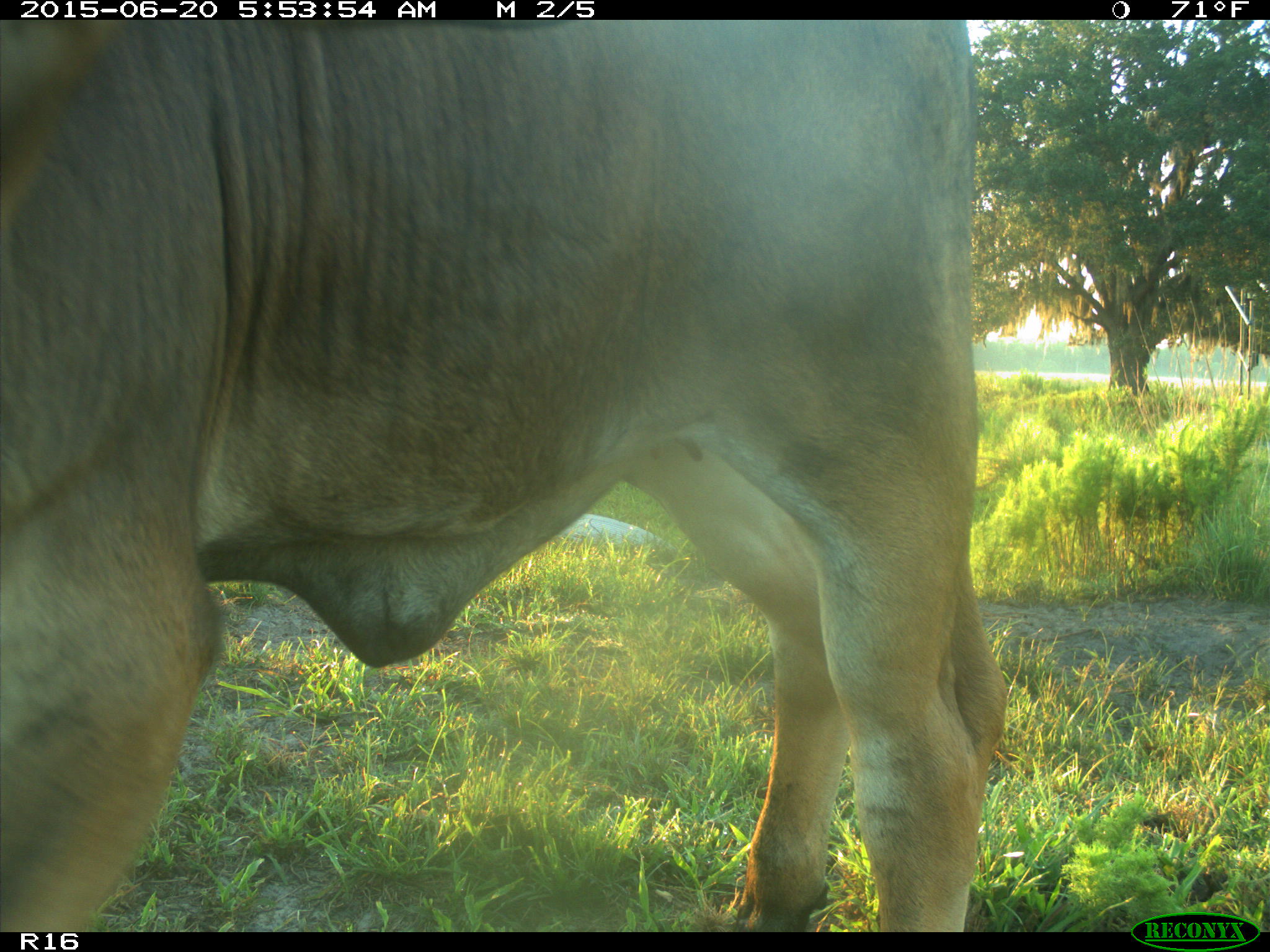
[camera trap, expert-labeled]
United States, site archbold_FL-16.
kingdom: Animalia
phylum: Chordata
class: Mammalia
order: Artiodactyla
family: Bovidae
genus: Bos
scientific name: Bos taurus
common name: domestic cow